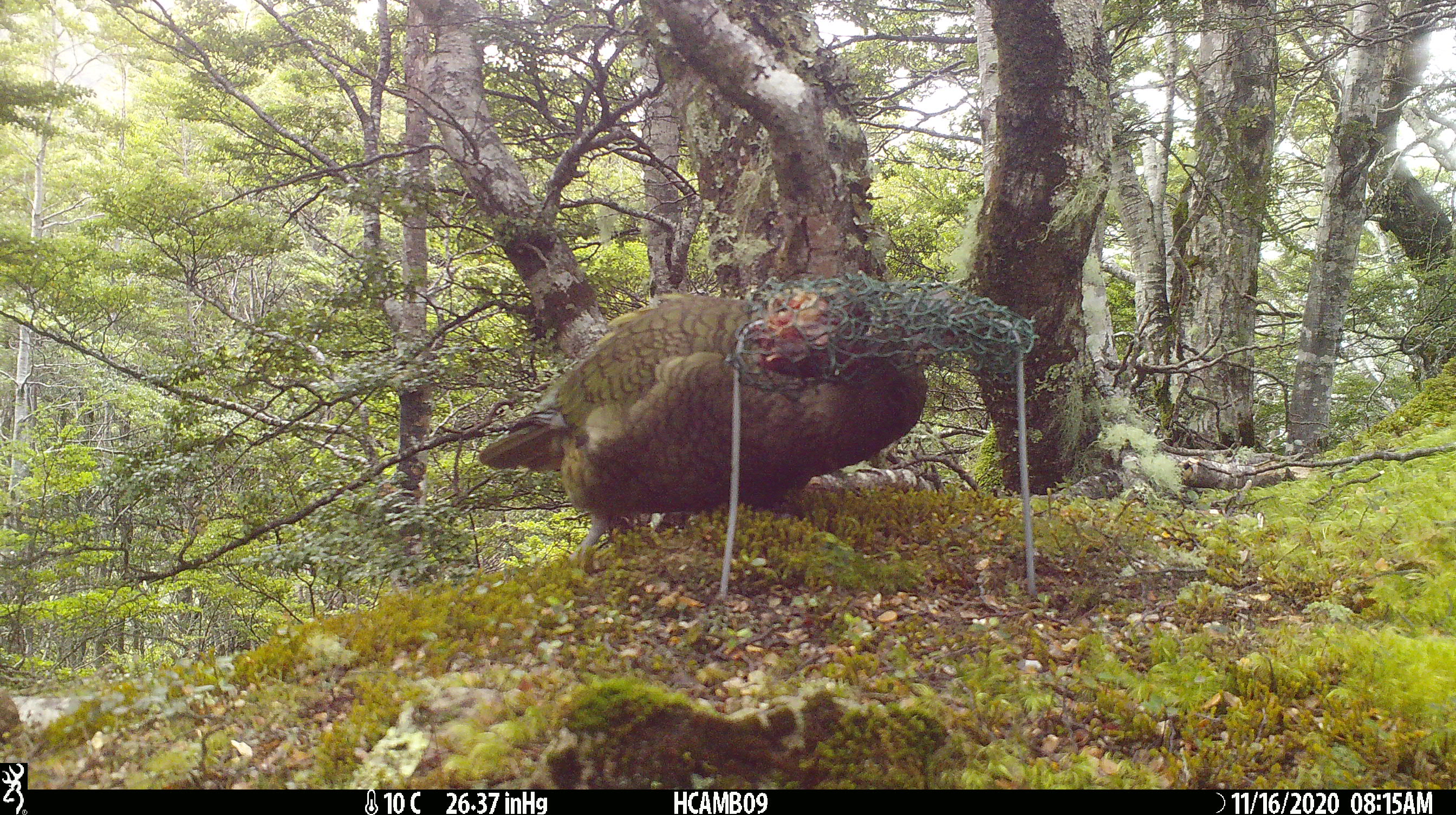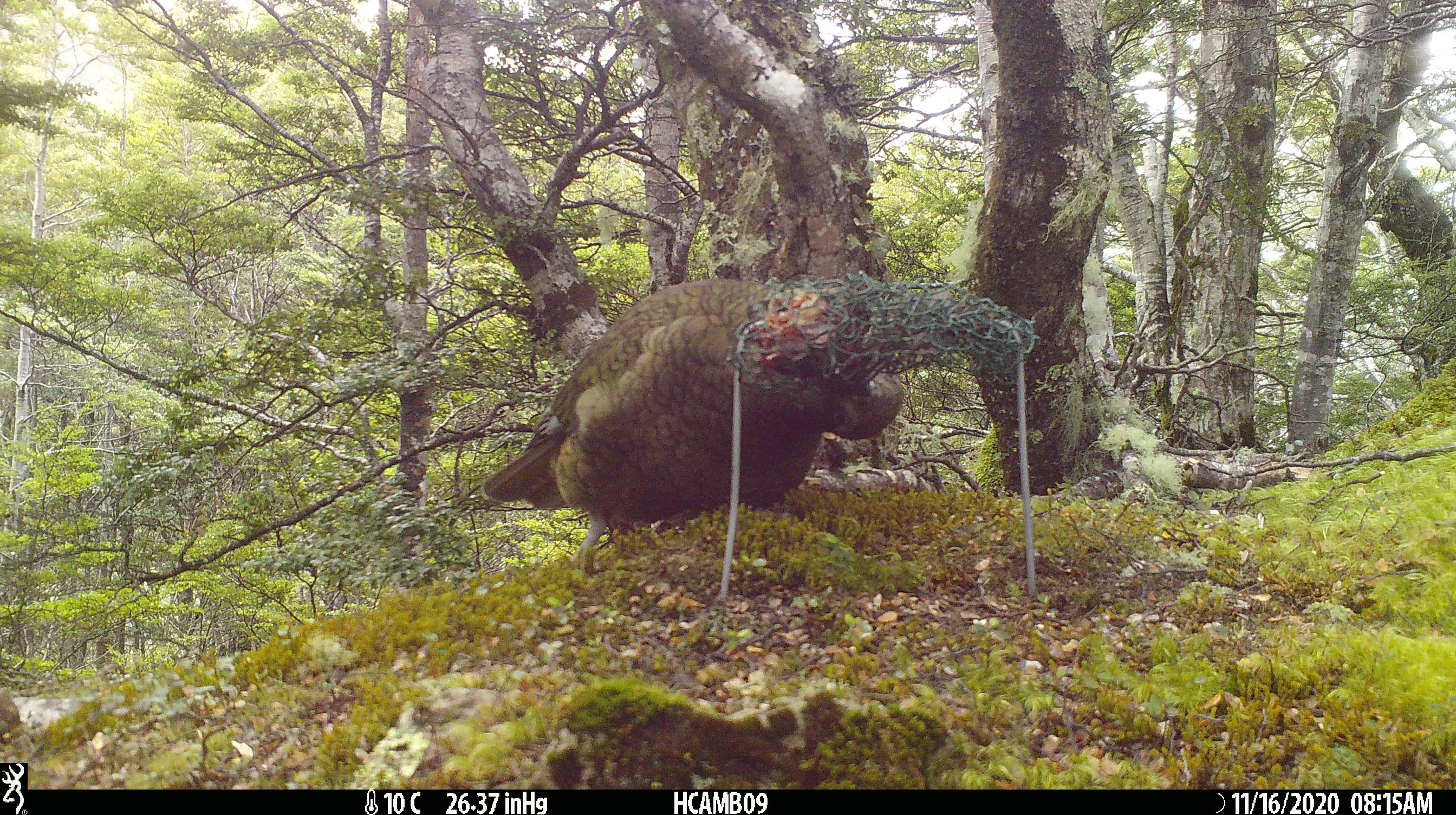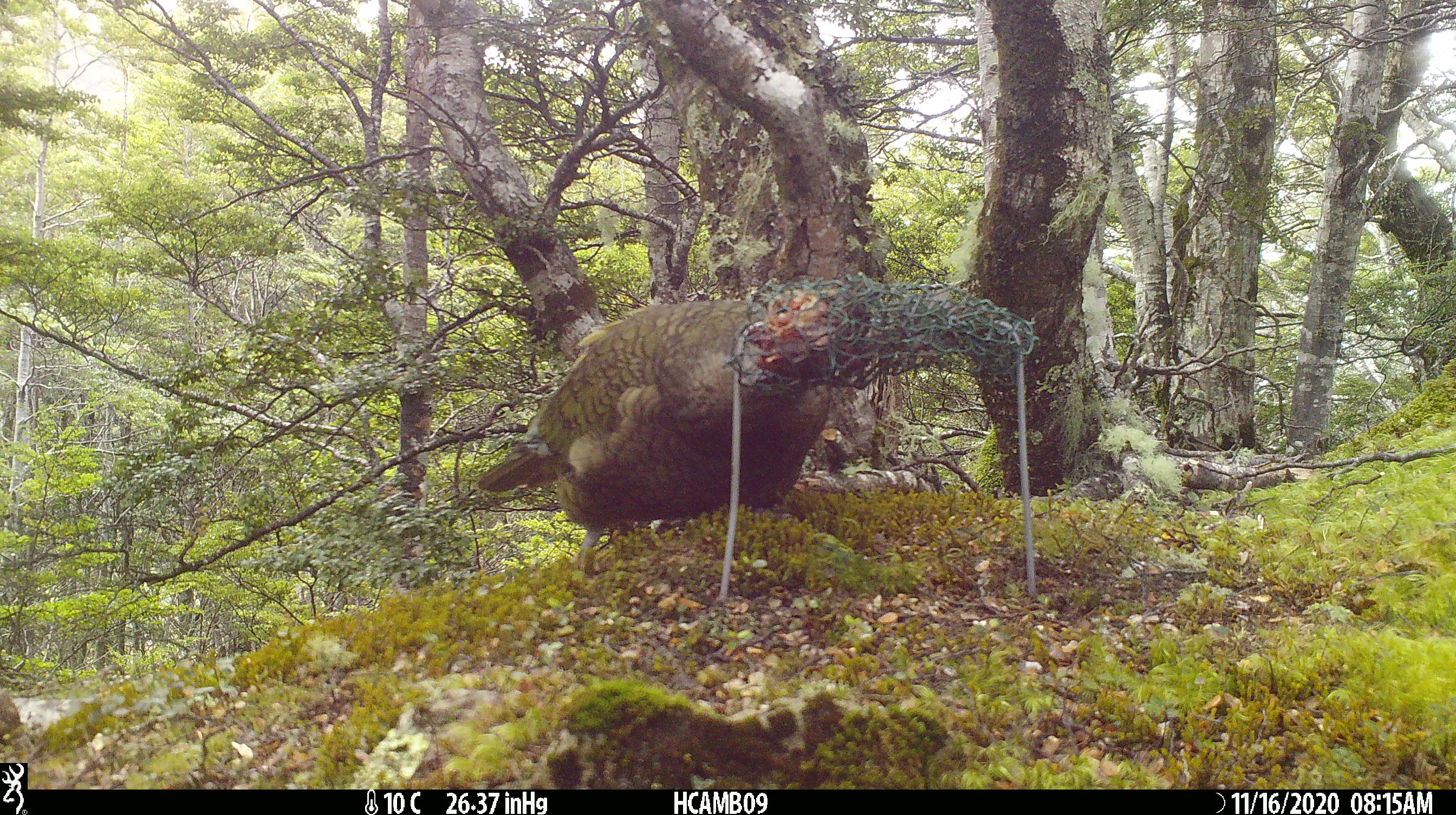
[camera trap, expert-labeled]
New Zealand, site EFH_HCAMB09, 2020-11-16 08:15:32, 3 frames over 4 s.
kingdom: Animalia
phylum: Chordata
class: Aves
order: Psittaciformes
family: Strigopidae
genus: Nestor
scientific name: Nestor notabilis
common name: kea